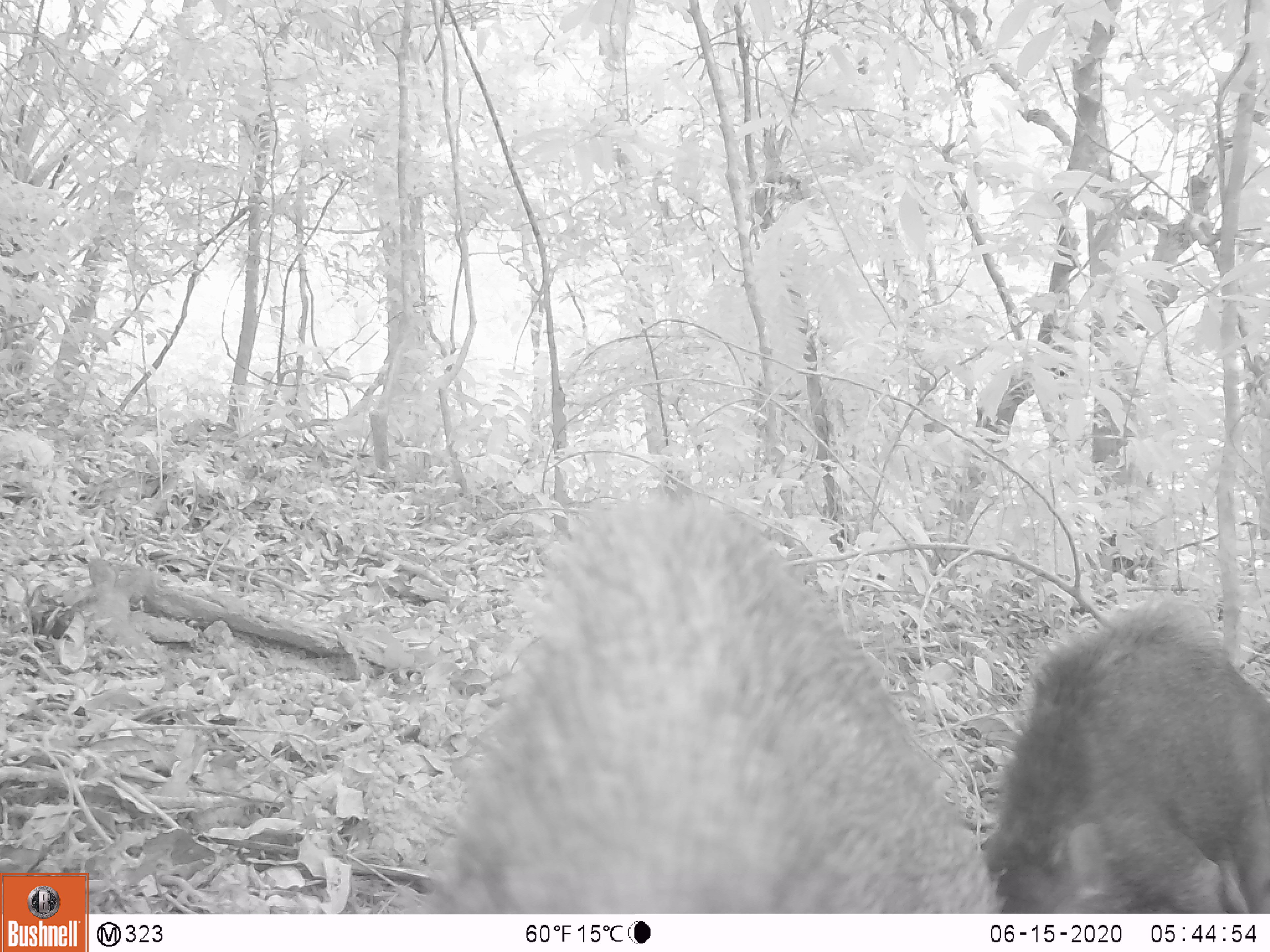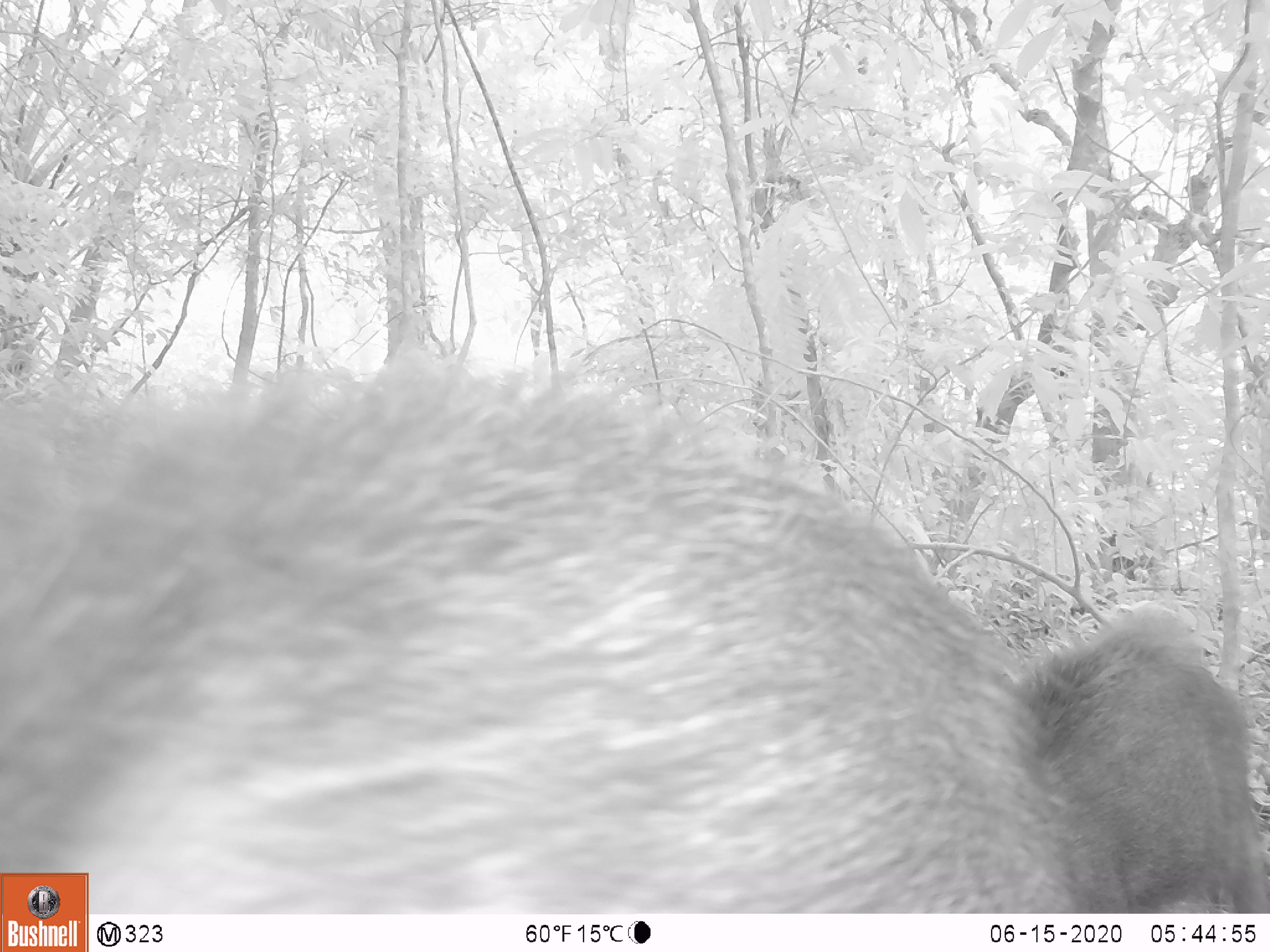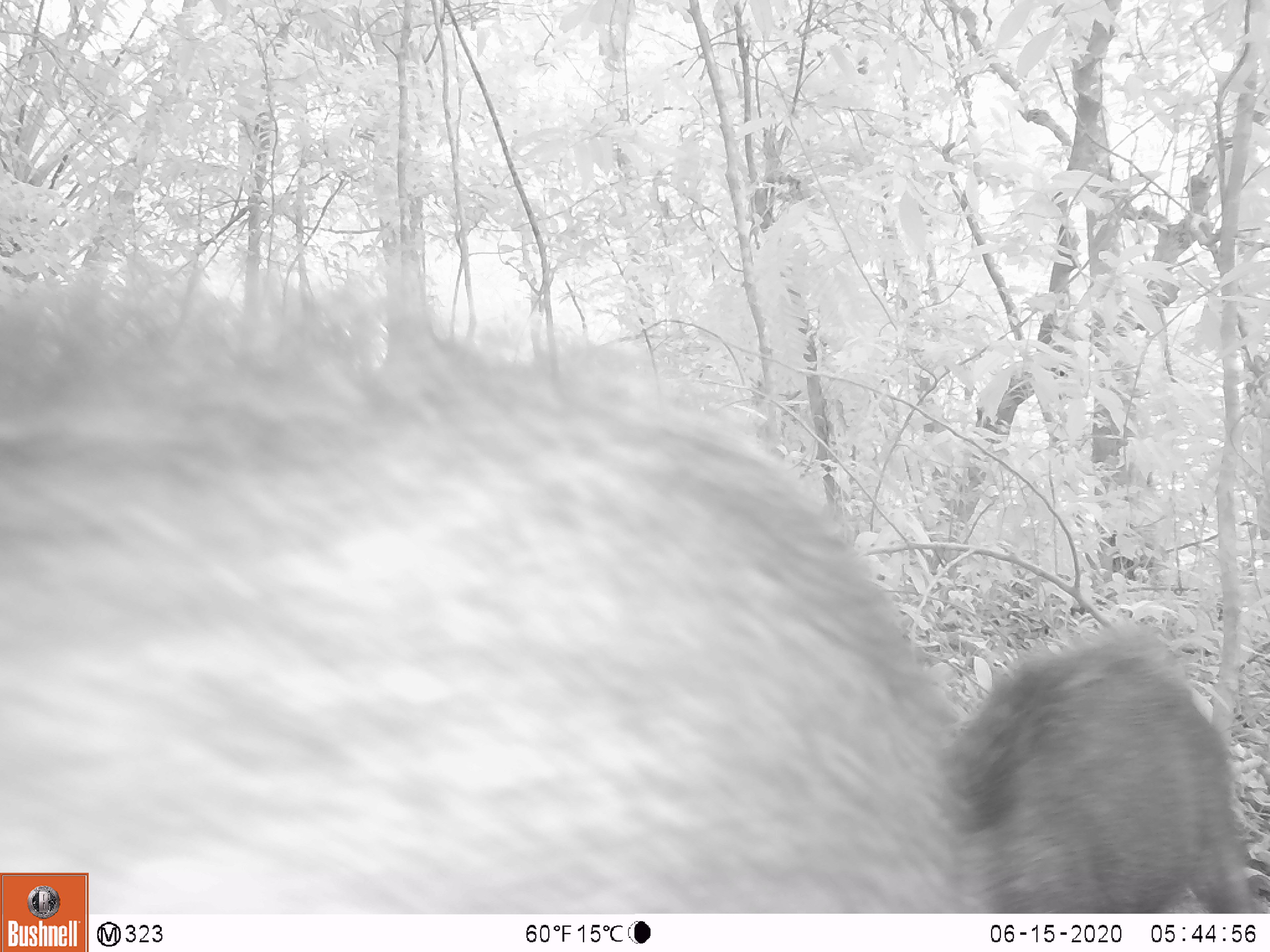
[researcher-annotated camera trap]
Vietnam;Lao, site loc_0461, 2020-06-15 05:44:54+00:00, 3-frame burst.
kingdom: Animalia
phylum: Chordata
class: Mammalia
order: Artiodactyla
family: Suidae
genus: Sus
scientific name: Sus scrofa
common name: eurasian wild pig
Eurasian wild pig (Sus scrofa). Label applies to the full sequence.